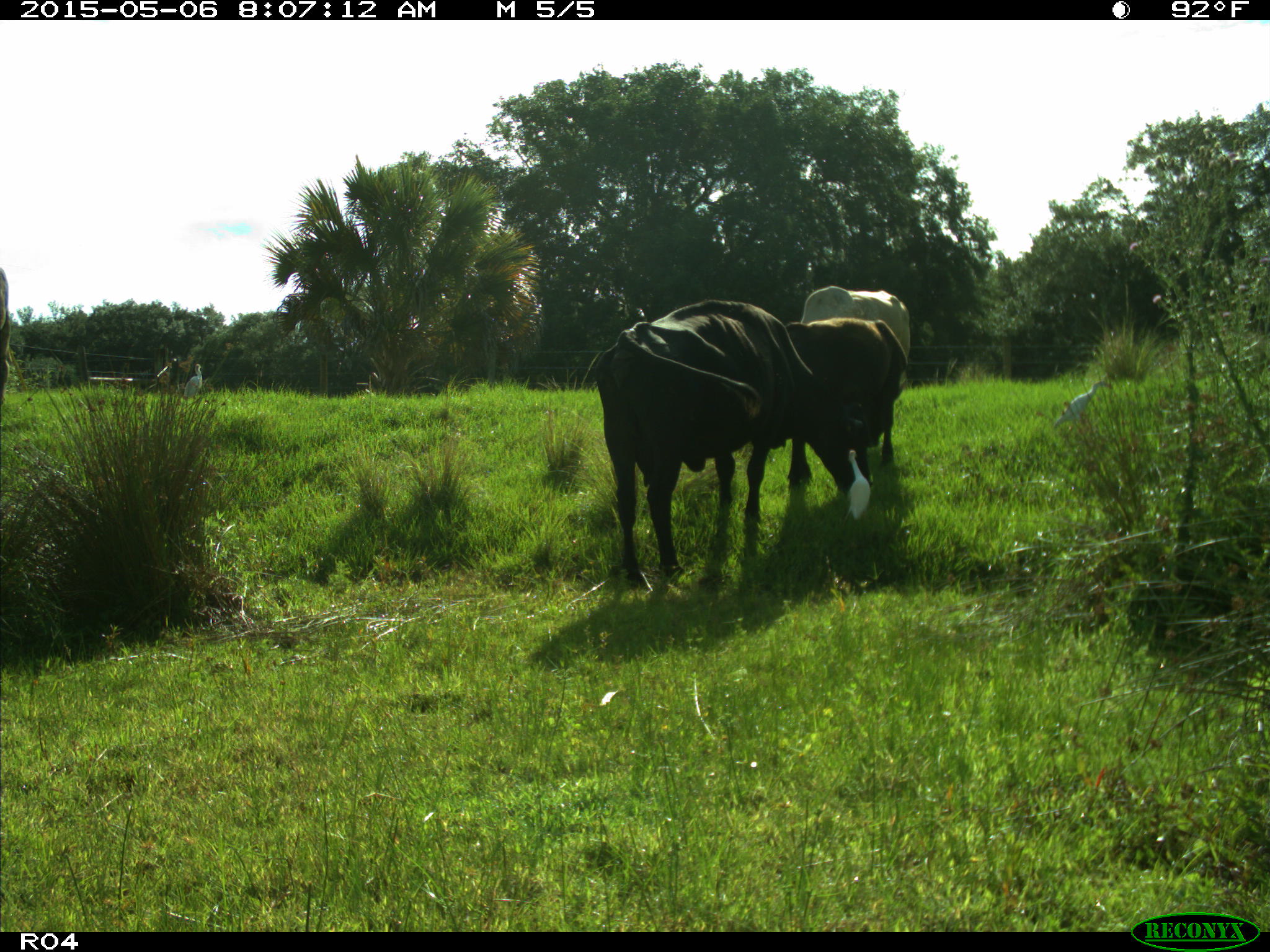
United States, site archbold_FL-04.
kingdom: Animalia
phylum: Chordata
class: Mammalia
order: Artiodactyla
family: Bovidae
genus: Bos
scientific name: Bos taurus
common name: domestic cow